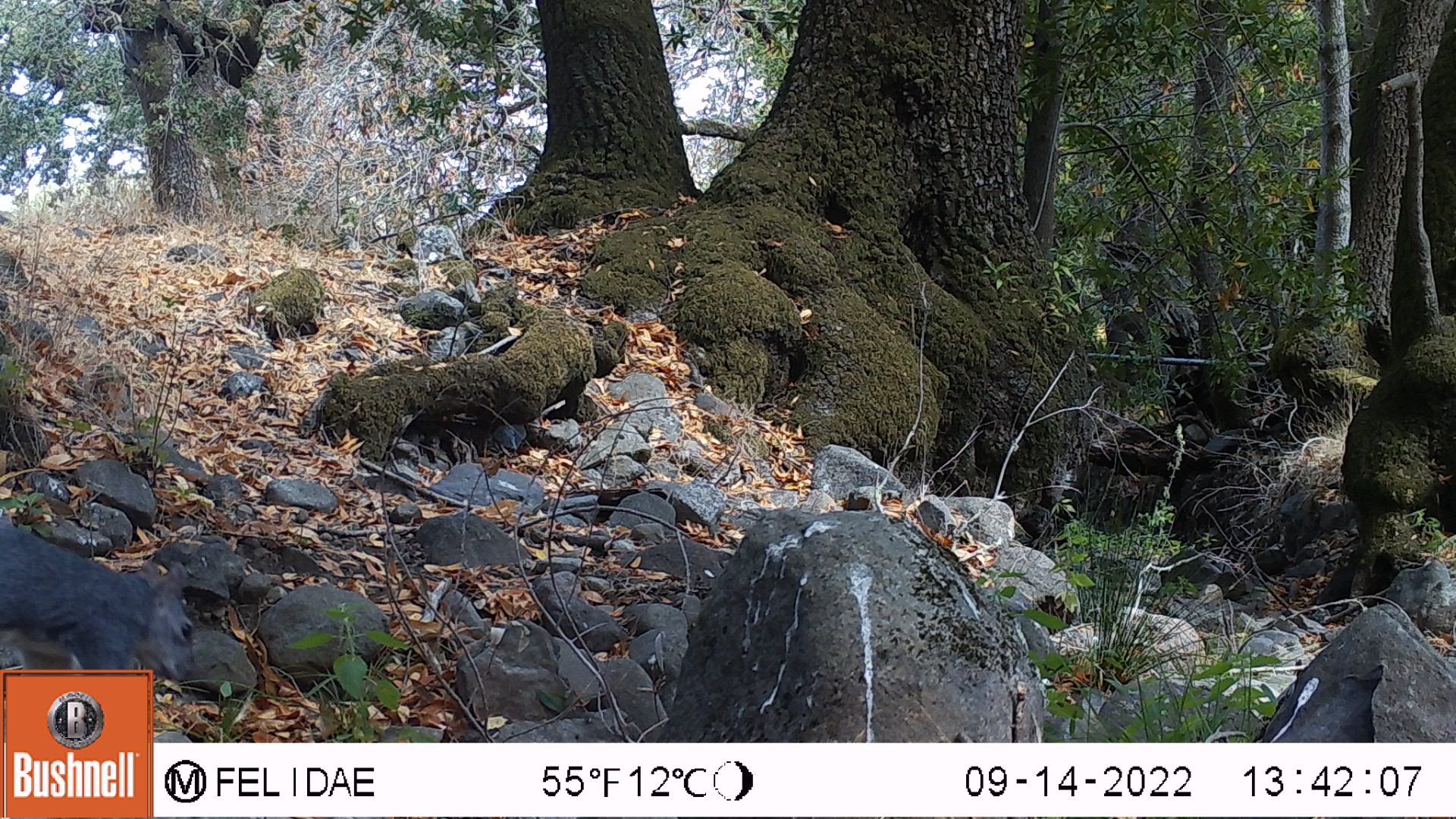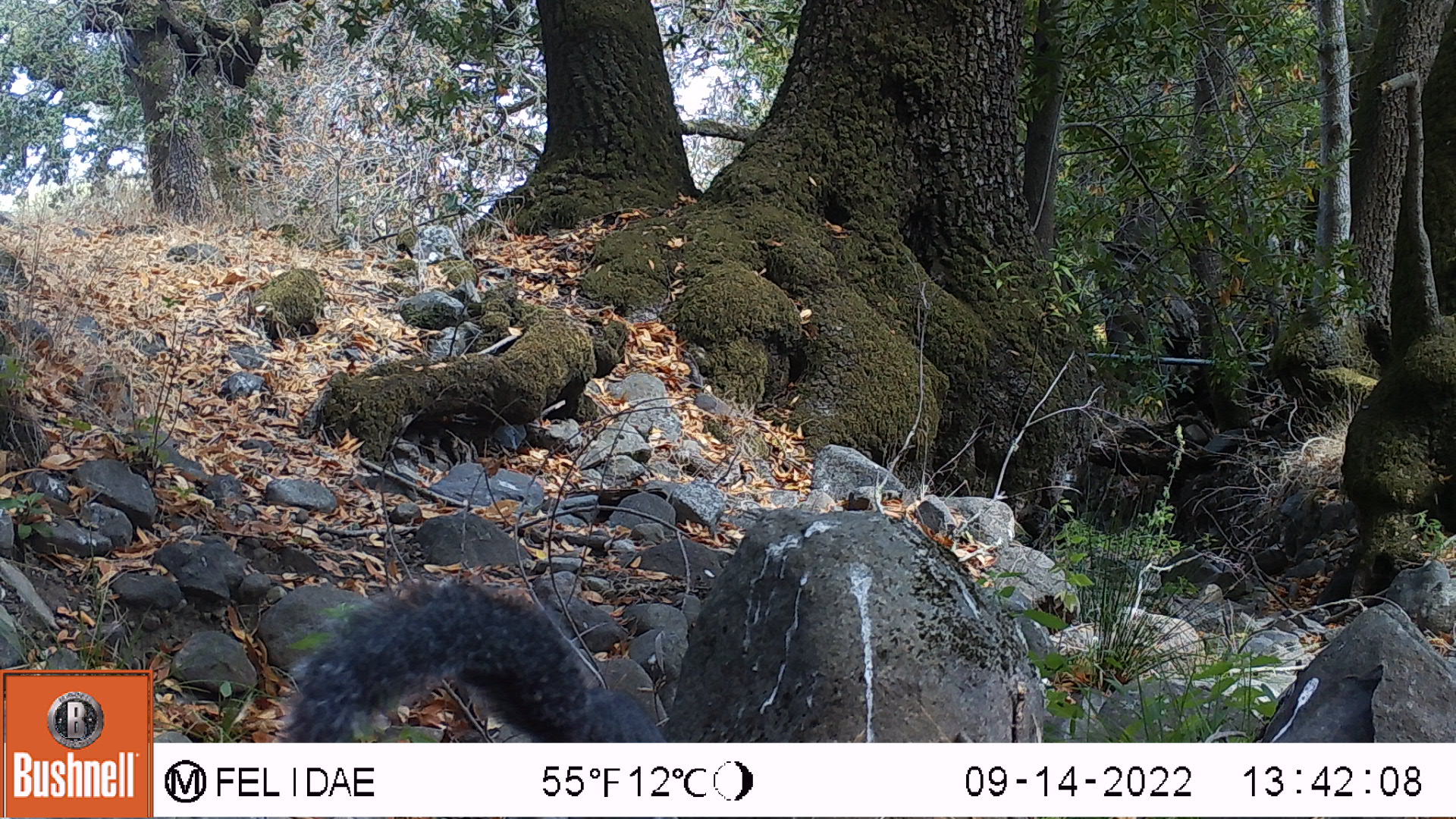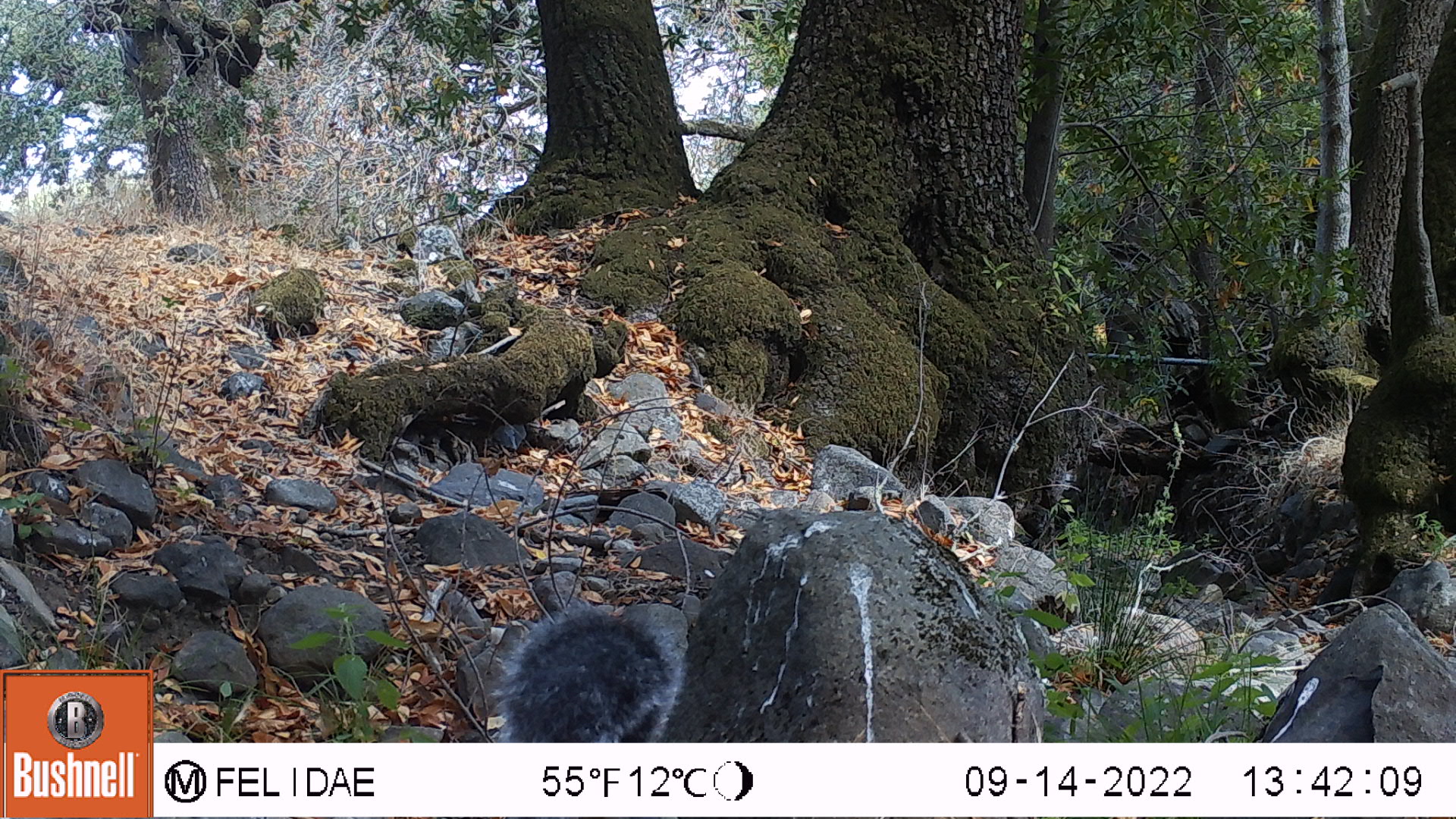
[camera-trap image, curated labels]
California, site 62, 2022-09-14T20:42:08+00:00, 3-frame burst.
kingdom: Animalia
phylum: Chordata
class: Mammalia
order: Rodentia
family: Sciuridae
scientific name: Sciuridae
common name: squirrel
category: unknown squirrel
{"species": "unknown squirrel (squirrel) (Sciuridae)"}